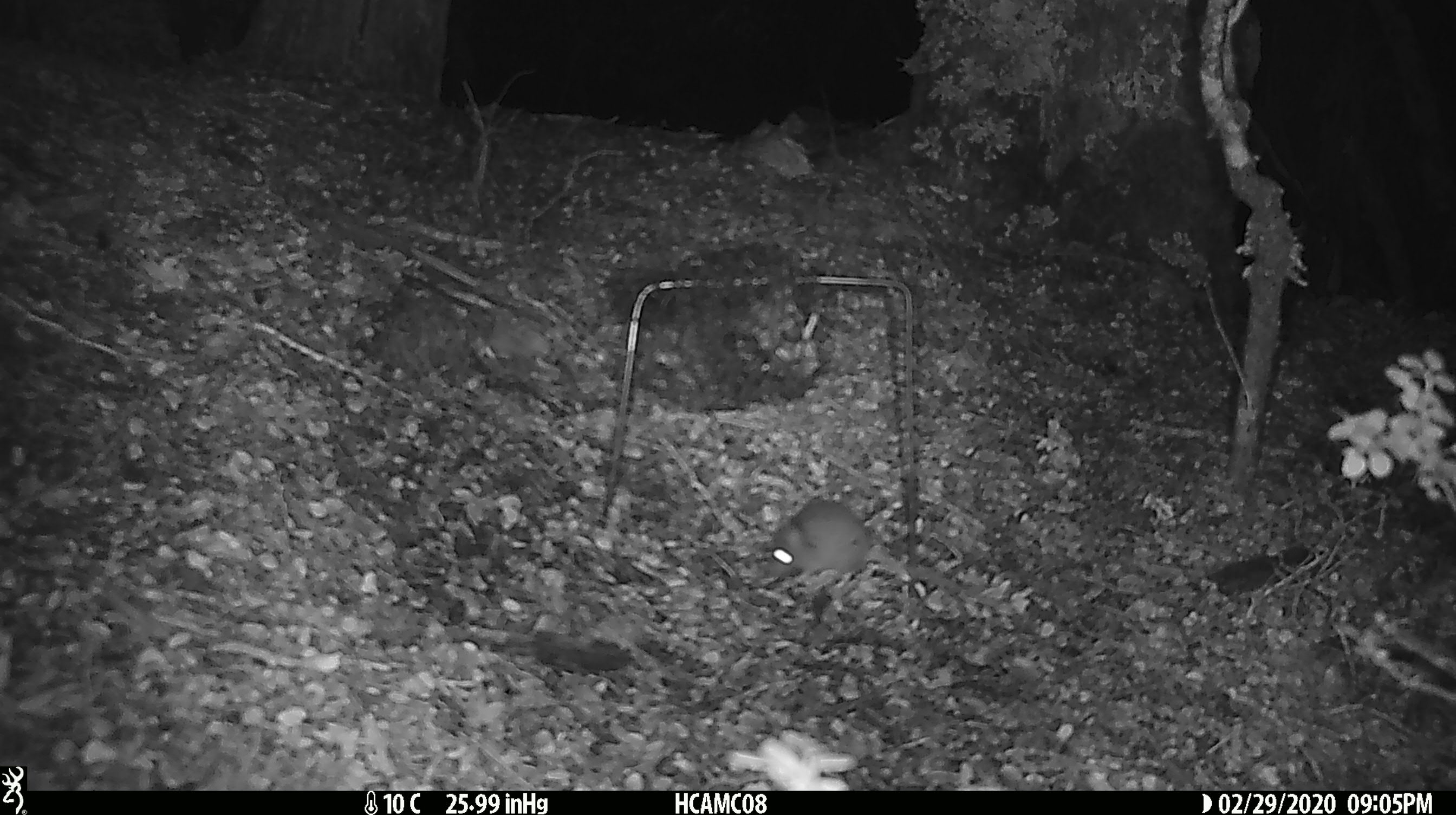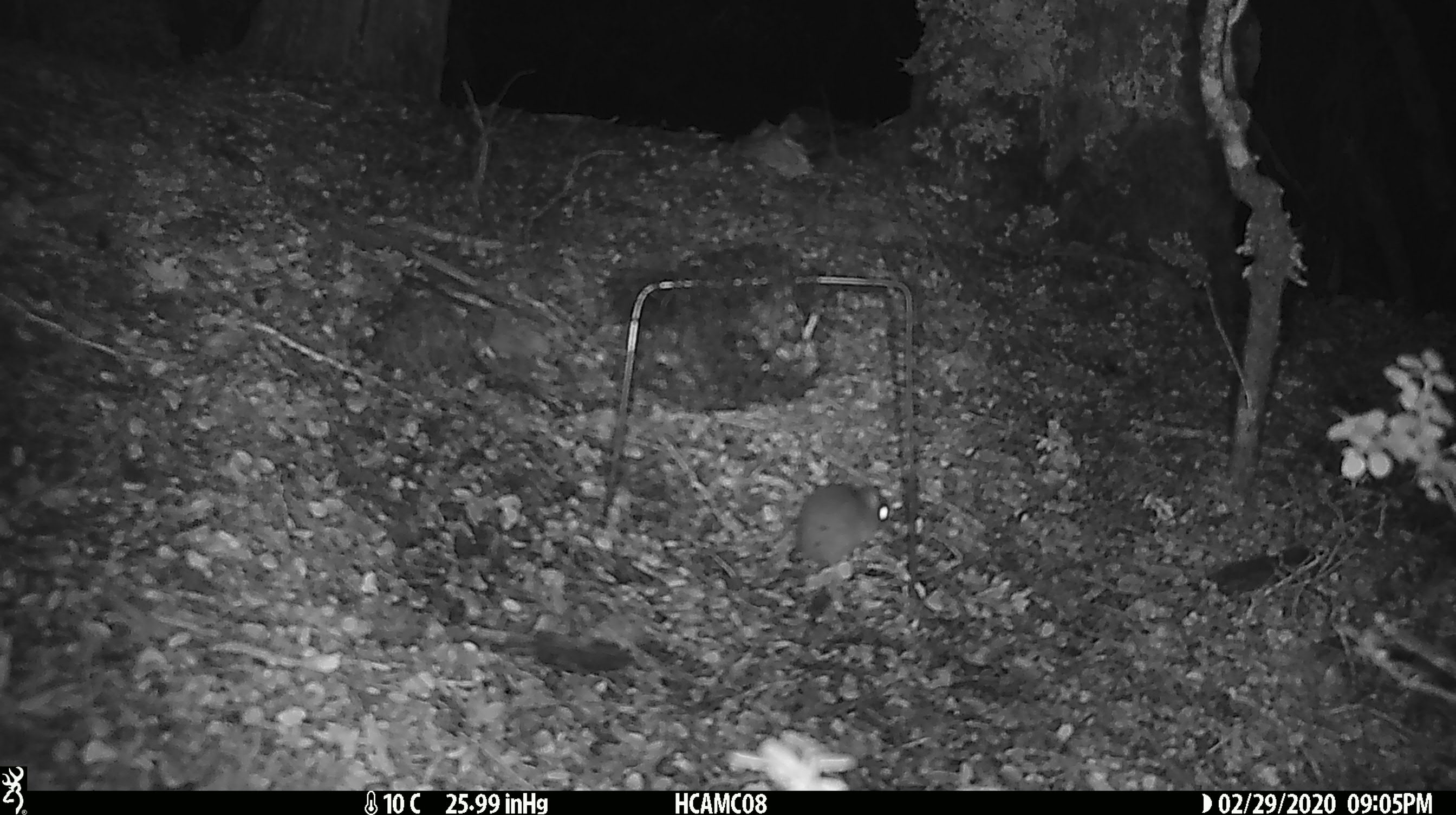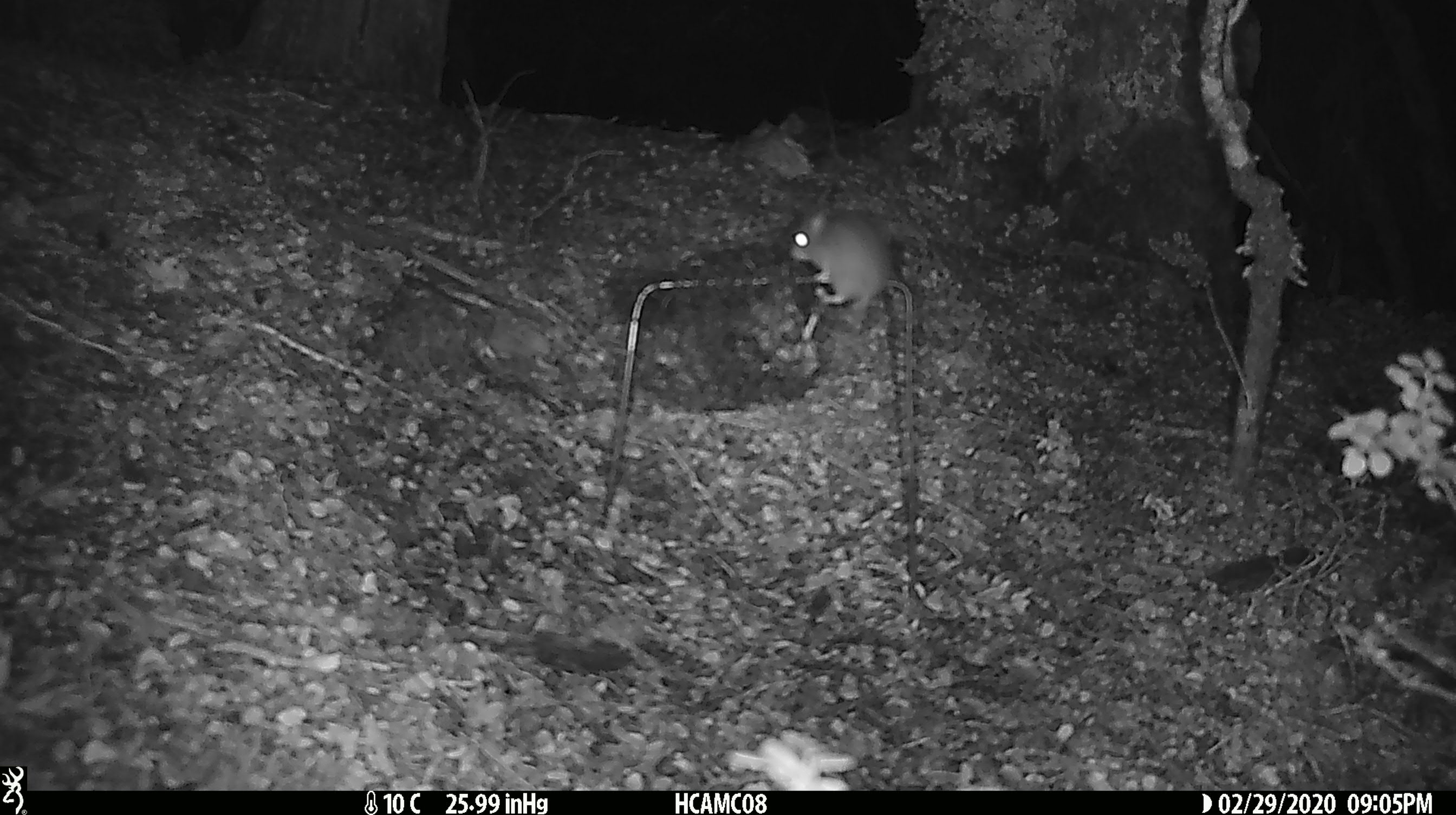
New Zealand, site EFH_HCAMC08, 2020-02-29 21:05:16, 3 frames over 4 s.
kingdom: Animalia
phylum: Chordata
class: Mammalia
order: Rodentia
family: Muridae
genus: Mus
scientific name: Mus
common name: mouse